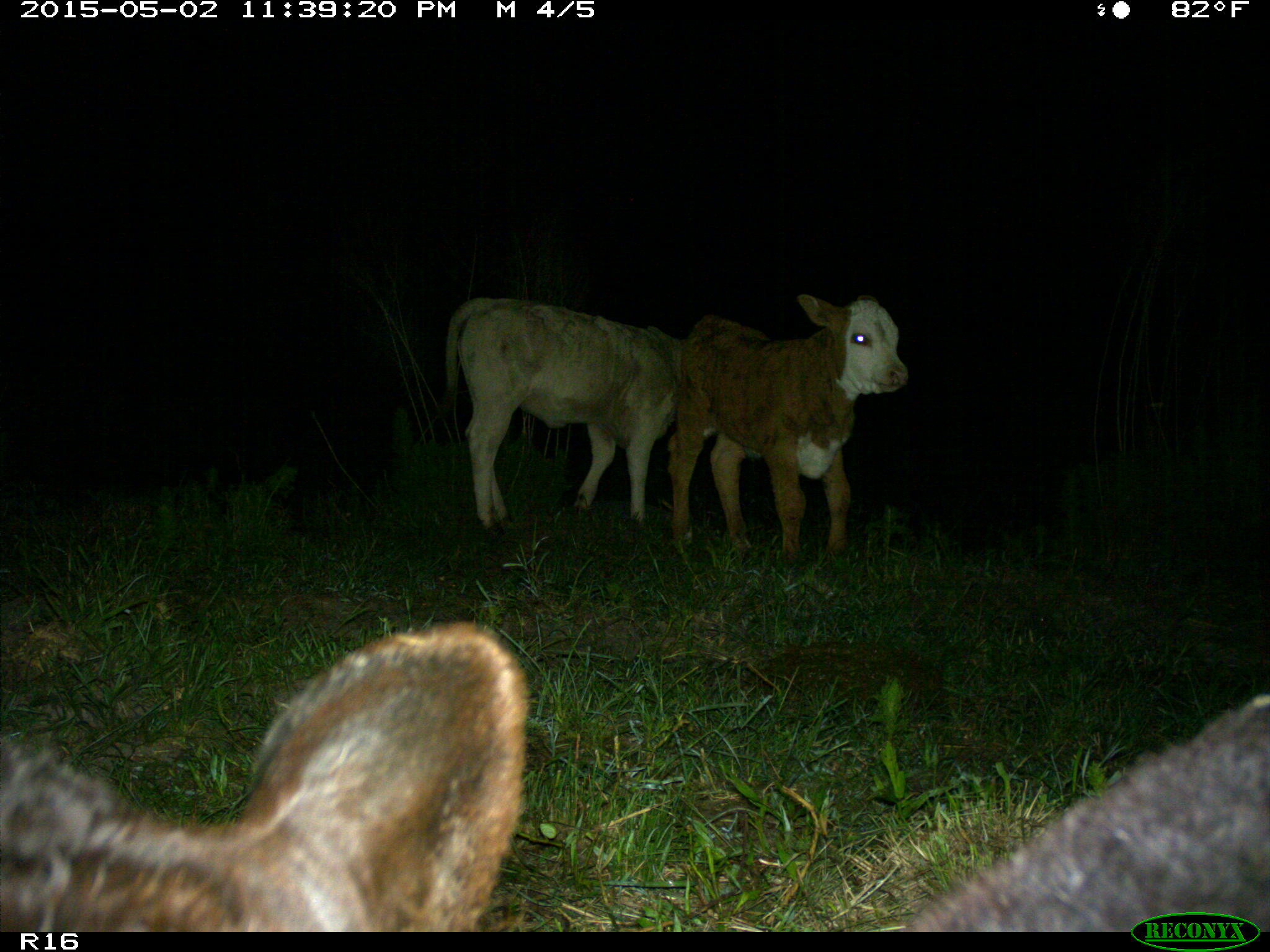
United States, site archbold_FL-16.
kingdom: Animalia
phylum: Chordata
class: Mammalia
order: Artiodactyla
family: Bovidae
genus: Bos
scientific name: Bos taurus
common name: domestic cow